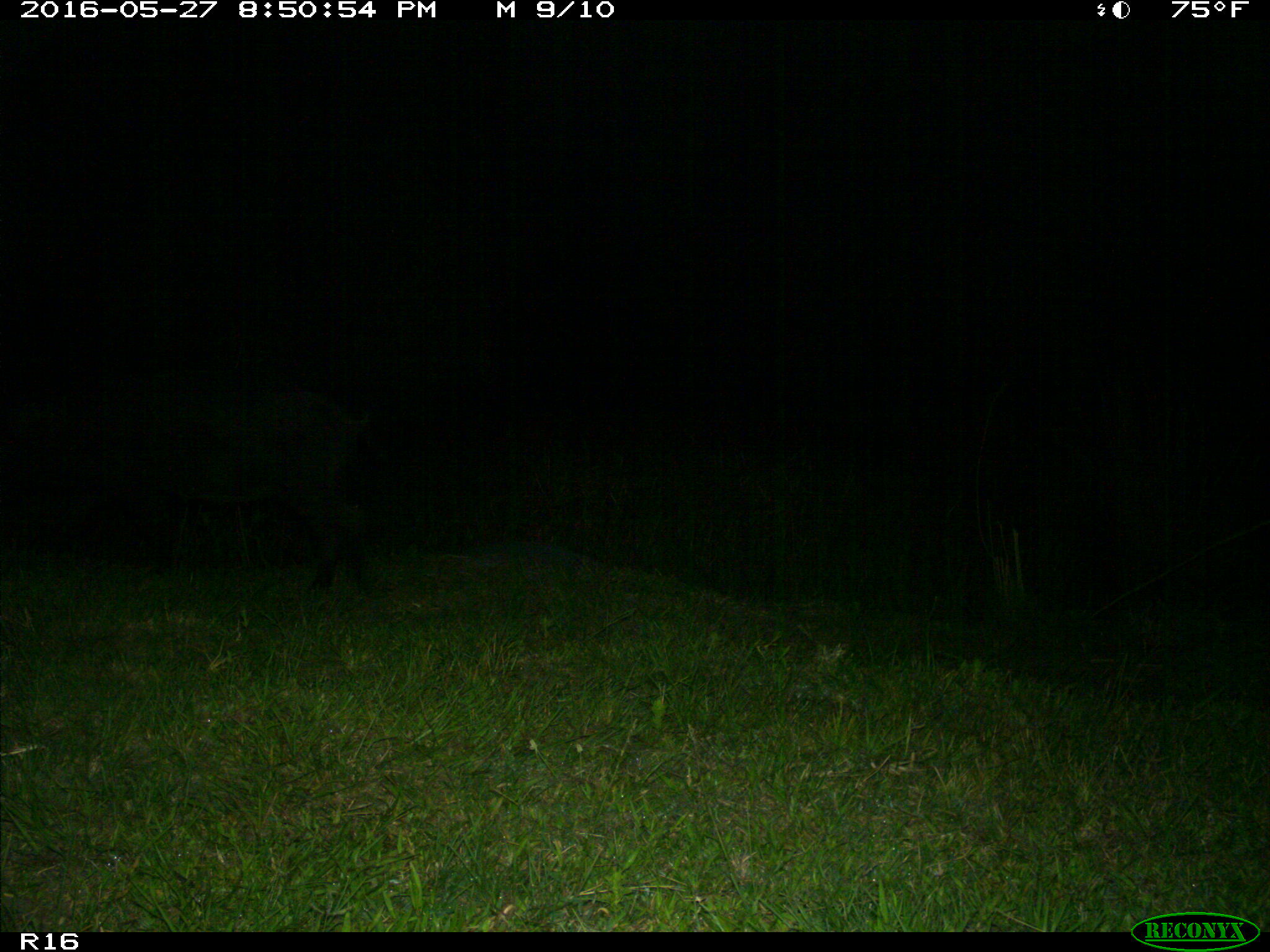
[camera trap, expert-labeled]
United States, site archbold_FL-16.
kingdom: Animalia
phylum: Chordata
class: Mammalia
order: Artiodactyla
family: Suidae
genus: Sus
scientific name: Sus scrofa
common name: wild boar